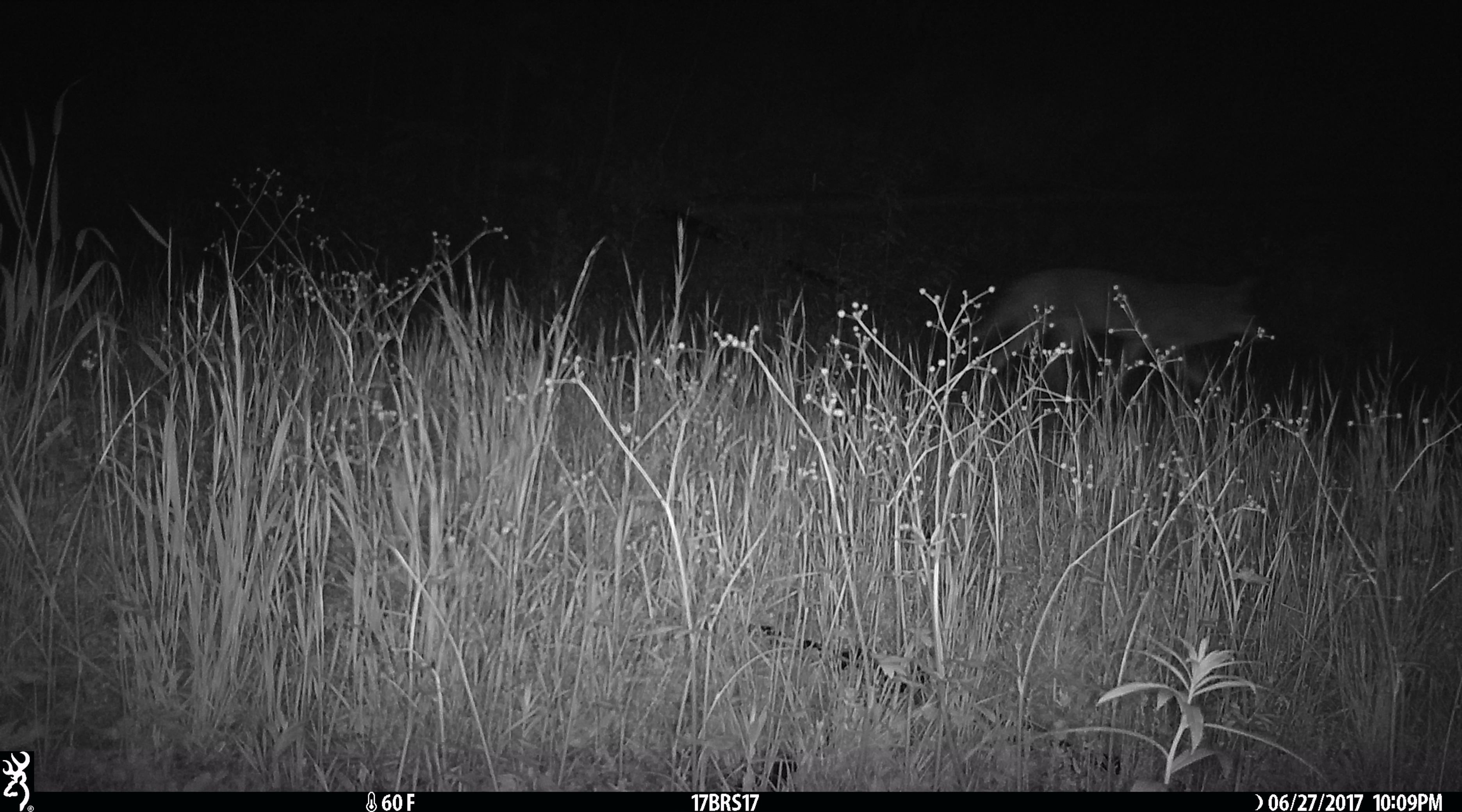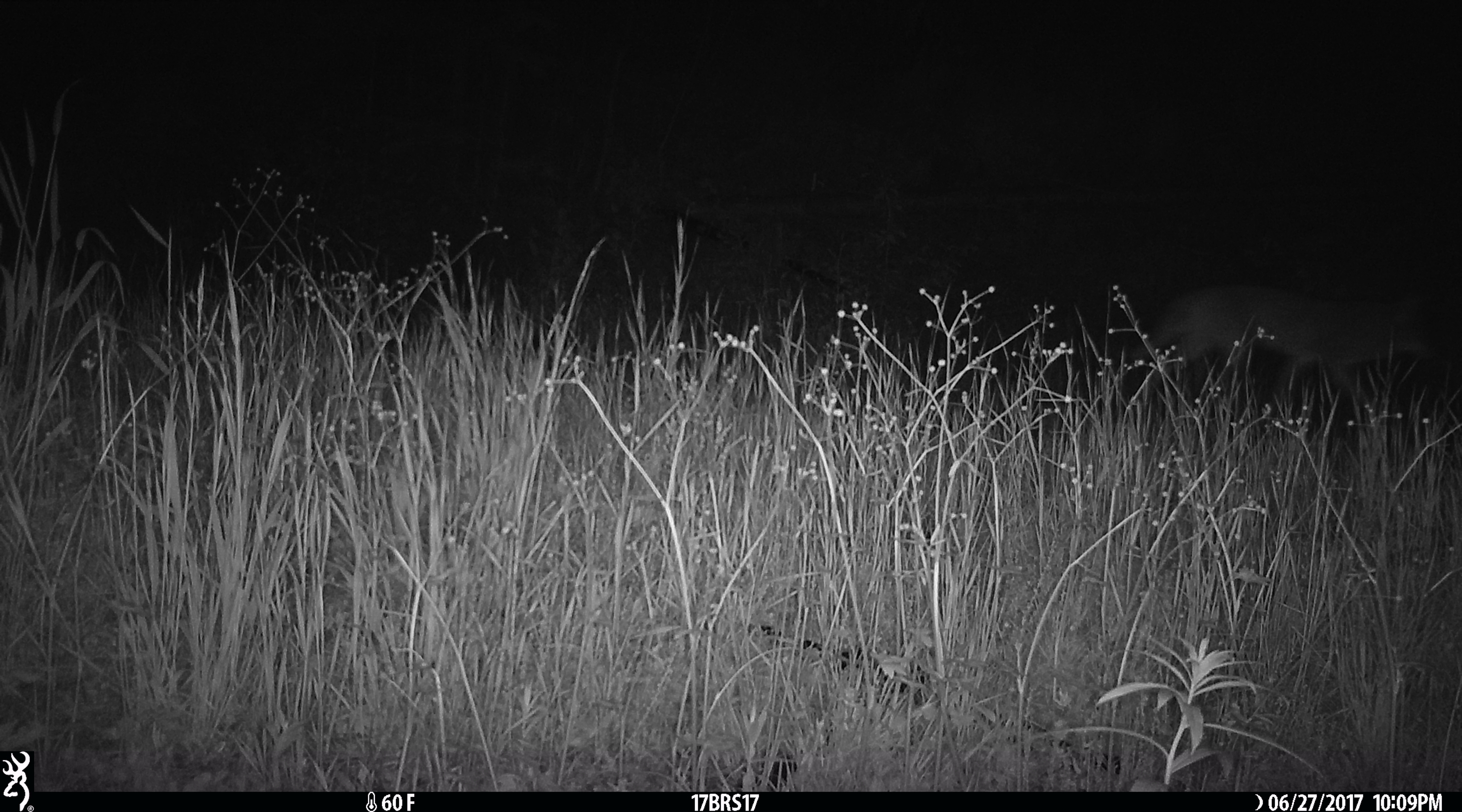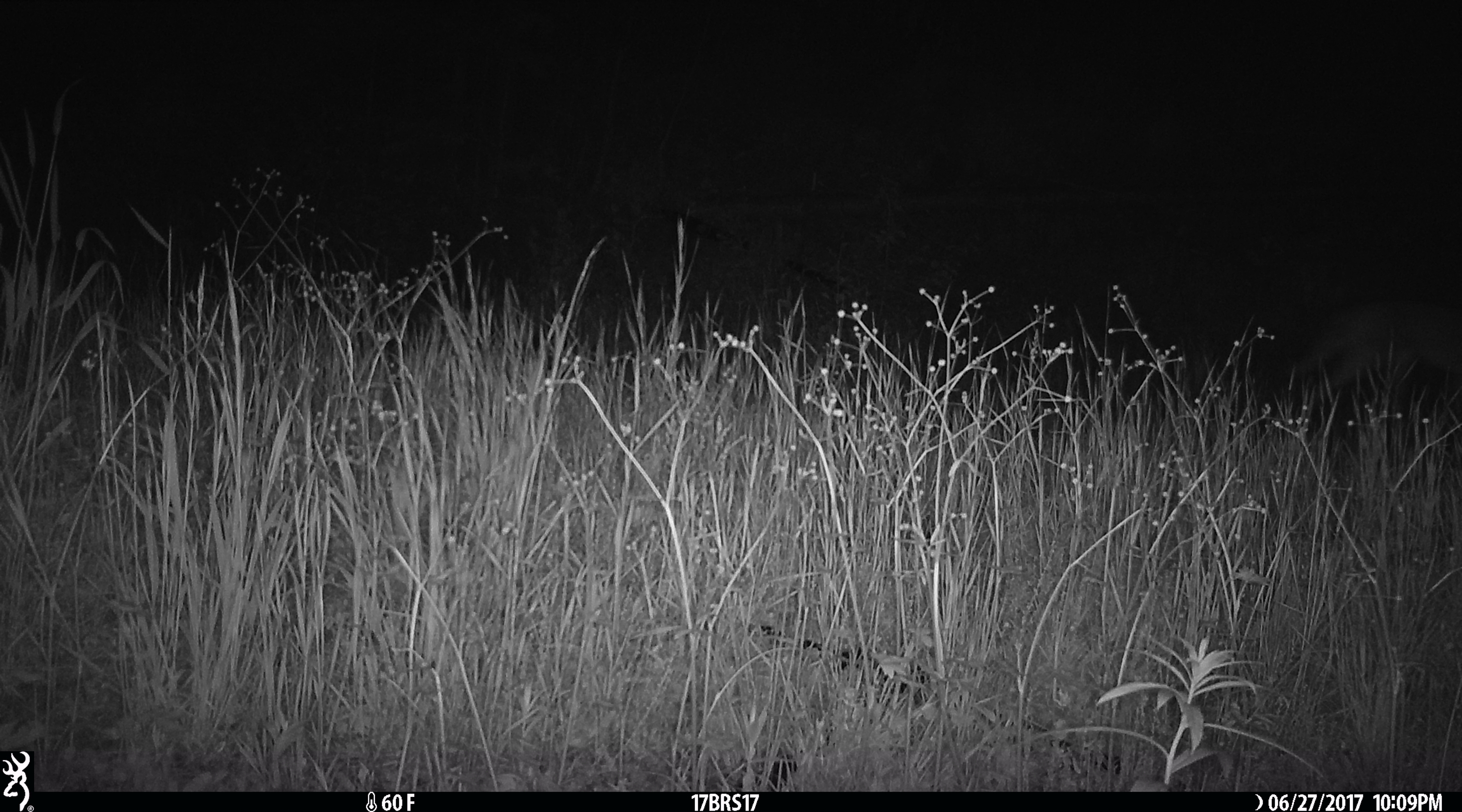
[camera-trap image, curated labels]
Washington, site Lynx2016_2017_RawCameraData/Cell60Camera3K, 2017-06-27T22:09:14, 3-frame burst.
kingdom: Animalia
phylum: Chordata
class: Mammalia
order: Carnivora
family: Canidae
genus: Canis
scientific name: Canis latrans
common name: coyote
Canis latrans (coyote). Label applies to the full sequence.